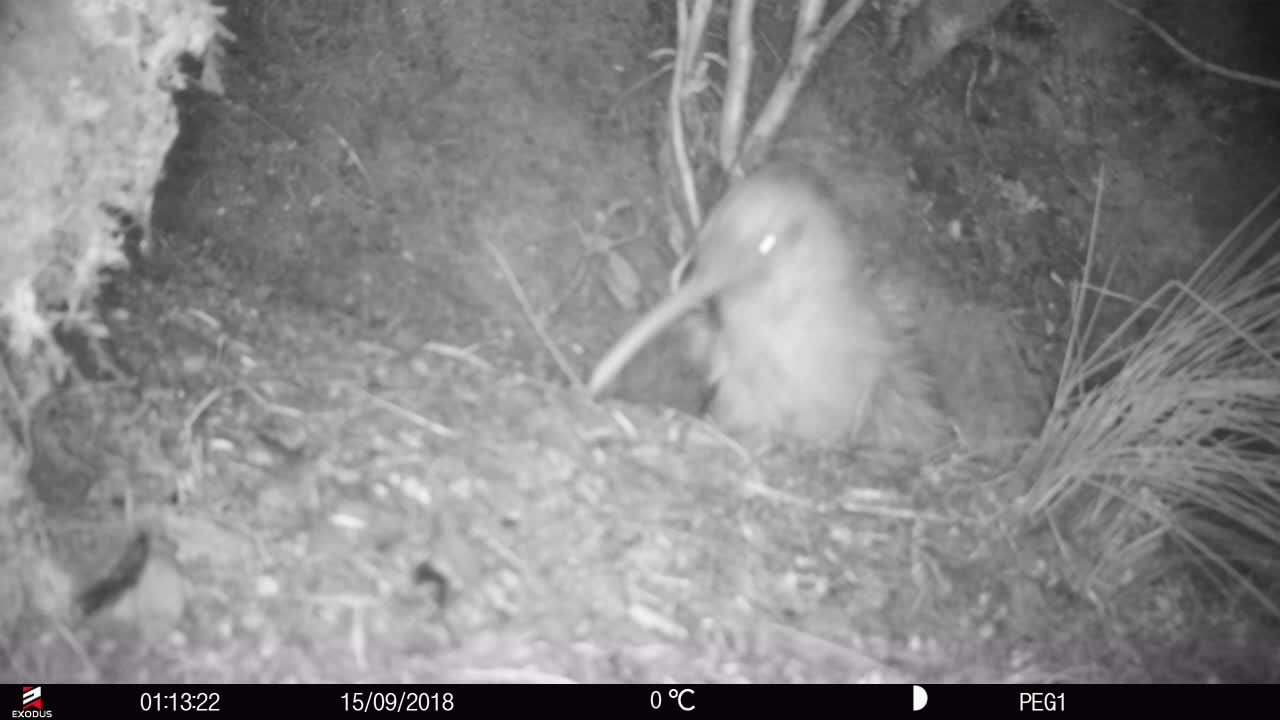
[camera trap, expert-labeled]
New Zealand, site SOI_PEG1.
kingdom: Animalia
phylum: Chordata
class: Aves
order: Apterygiformes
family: Apterygidae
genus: Apteryx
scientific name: Apteryx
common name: kiwi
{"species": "kiwi (Apteryx)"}